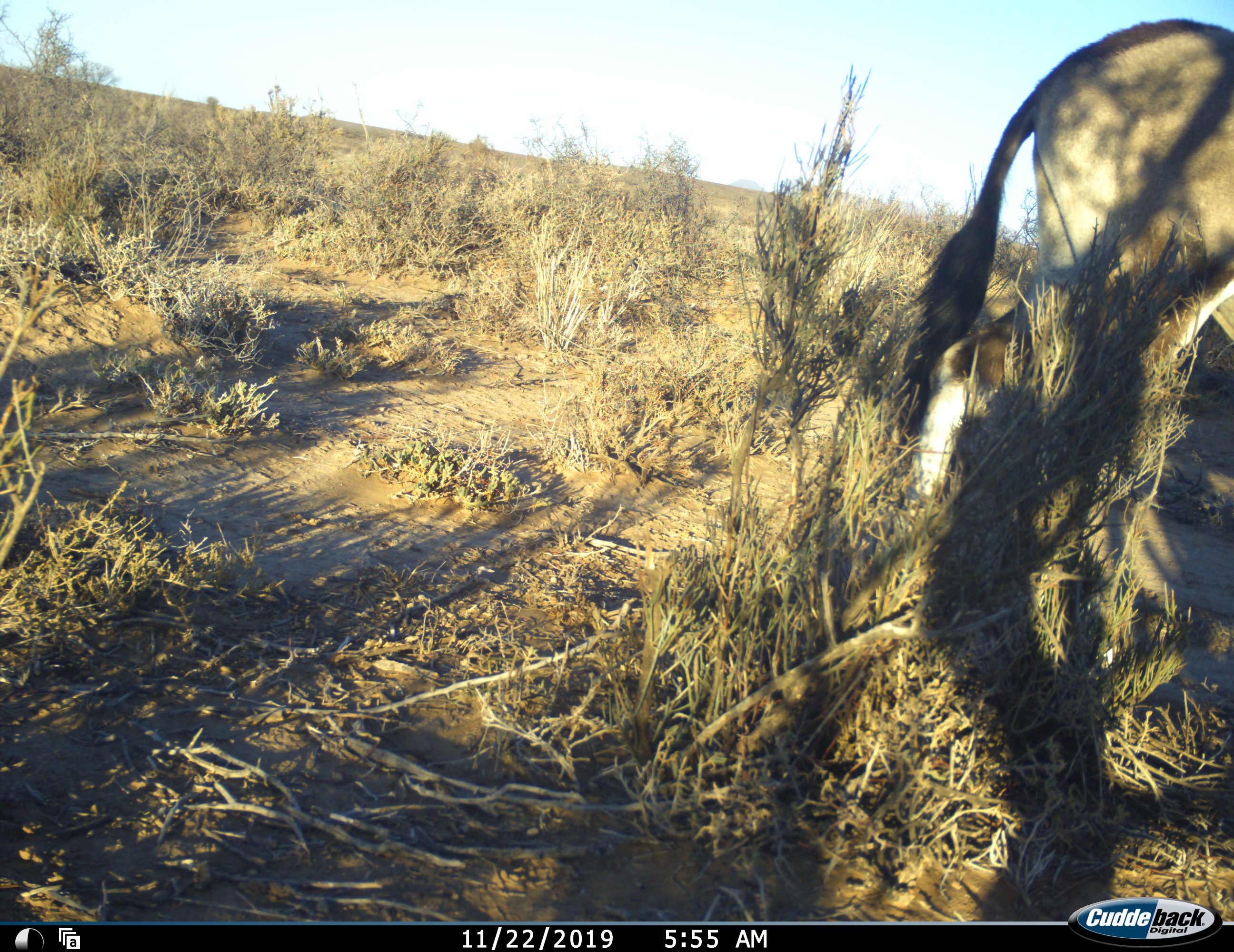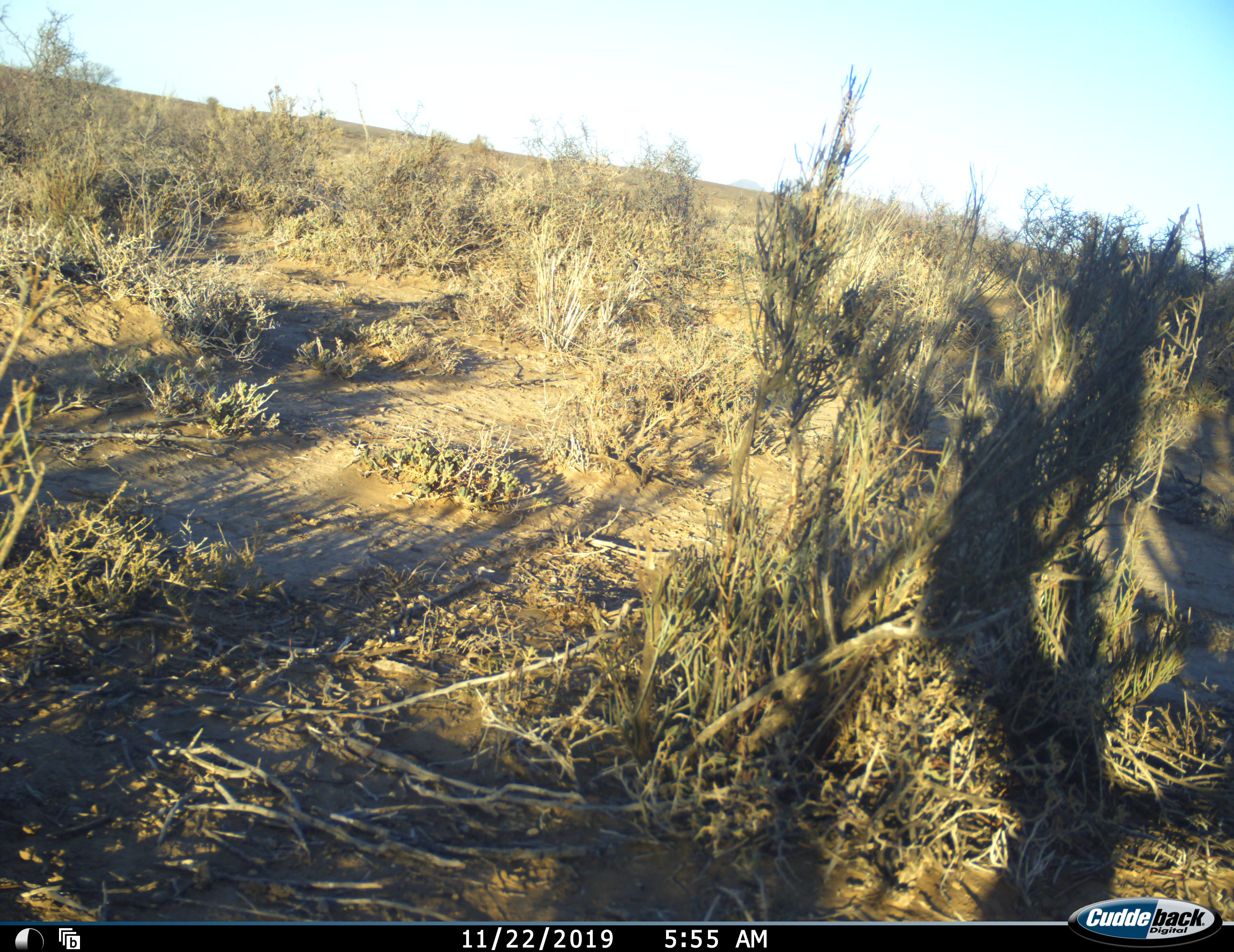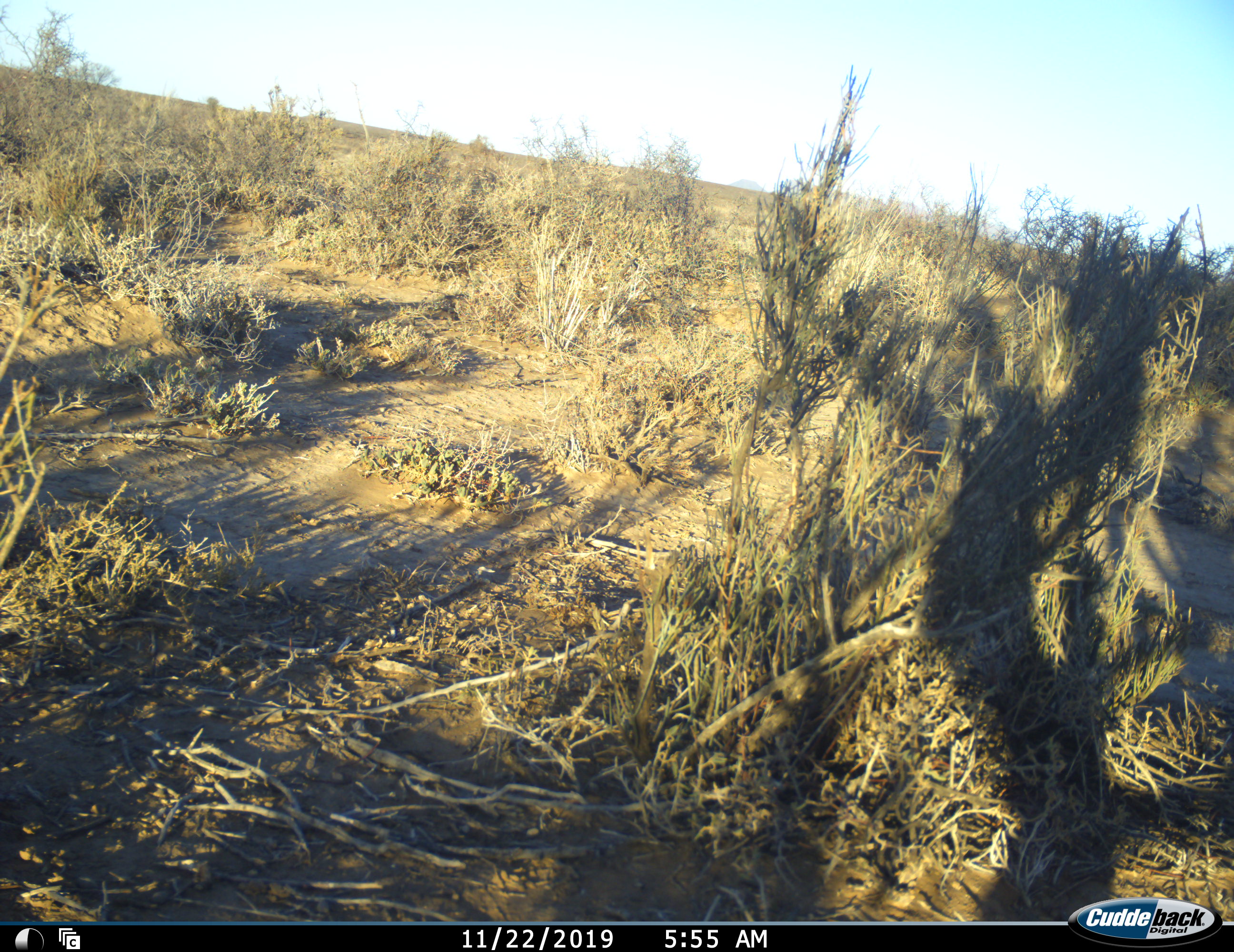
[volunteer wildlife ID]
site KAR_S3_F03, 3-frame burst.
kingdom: Animalia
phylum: Chordata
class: Mammalia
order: Artiodactyla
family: Bovidae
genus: Oryx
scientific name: Oryx gazella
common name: gemsbok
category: oryx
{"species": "oryx (gemsbok) (Oryx gazella)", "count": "1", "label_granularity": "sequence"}